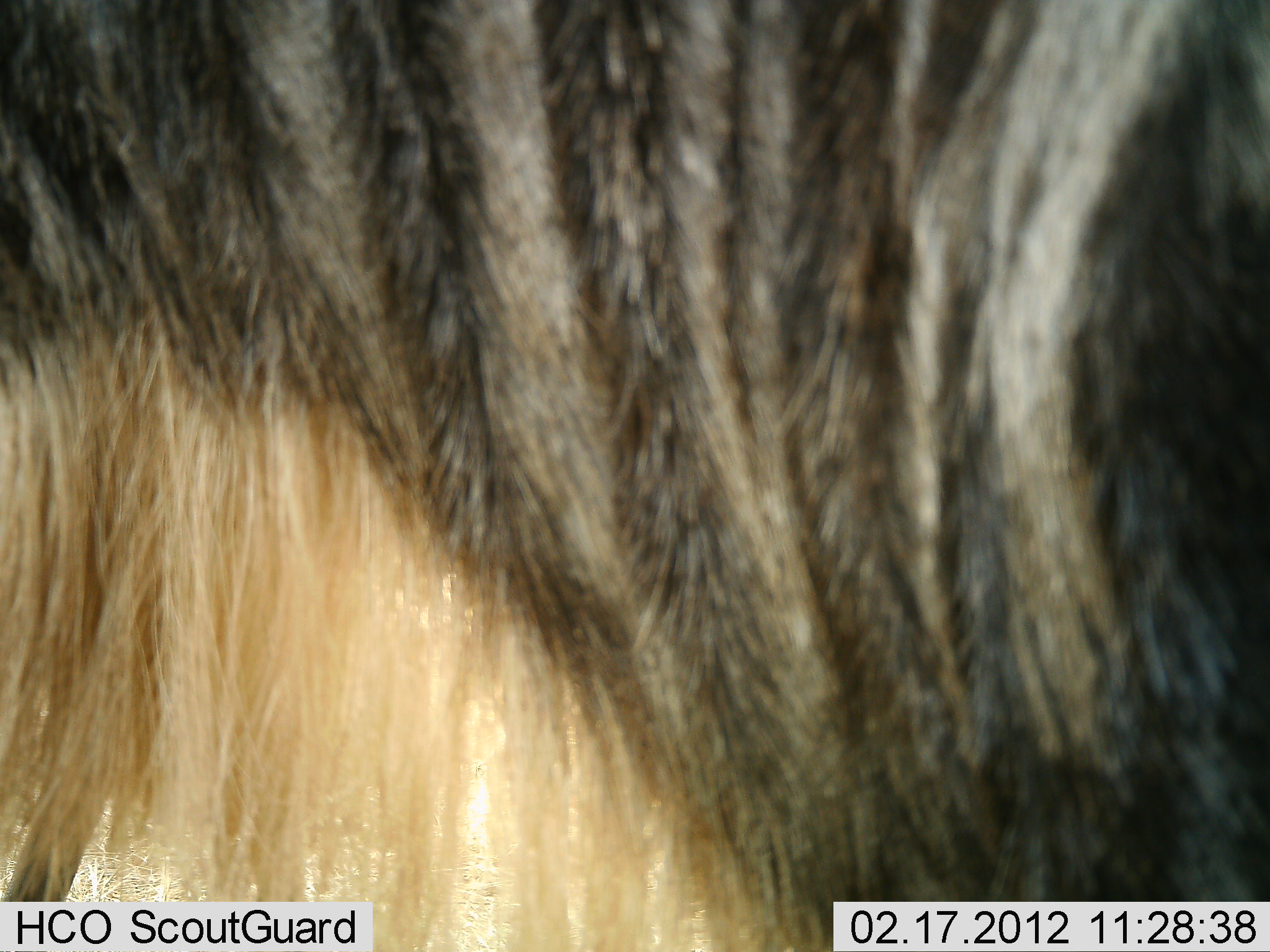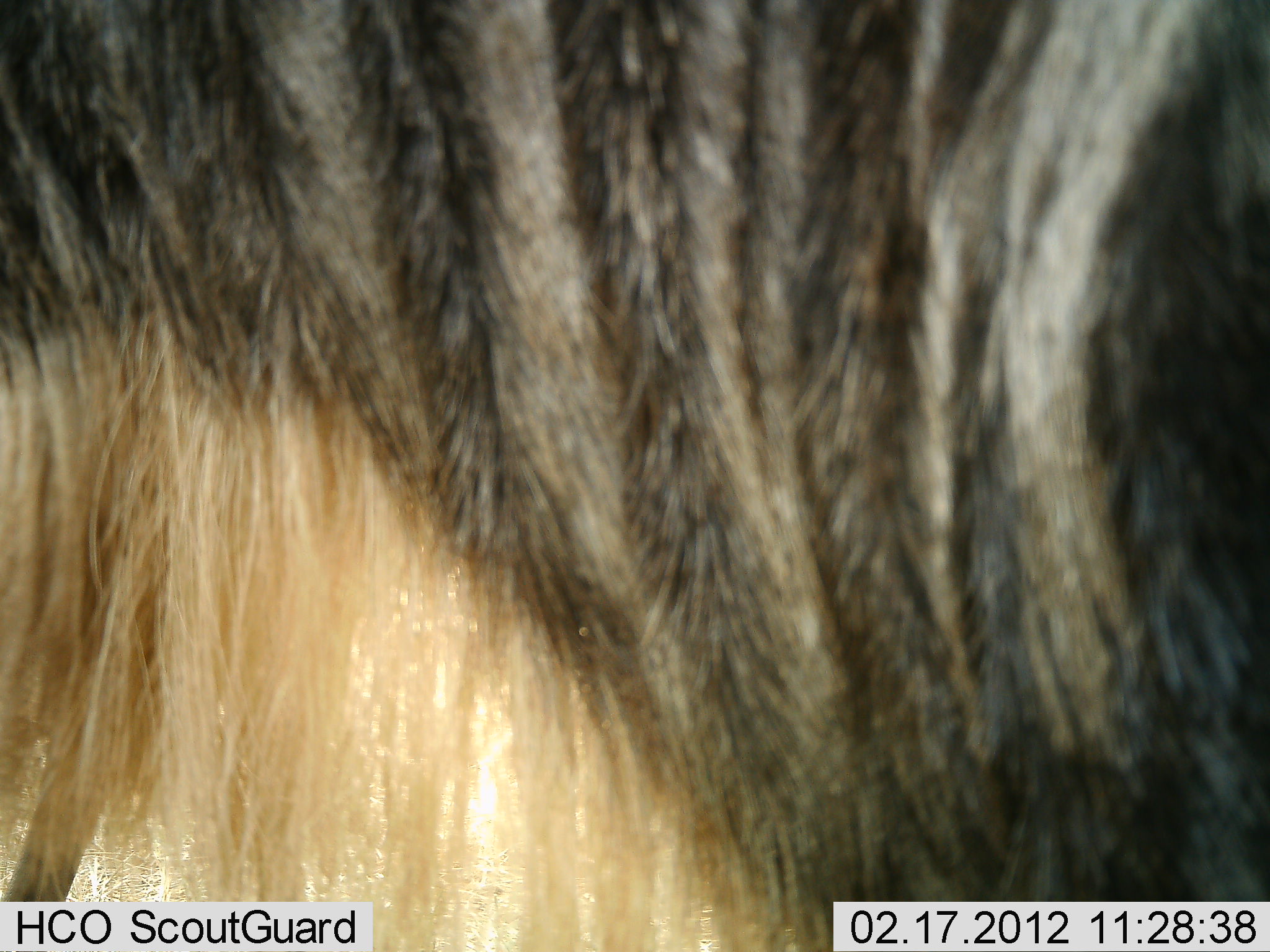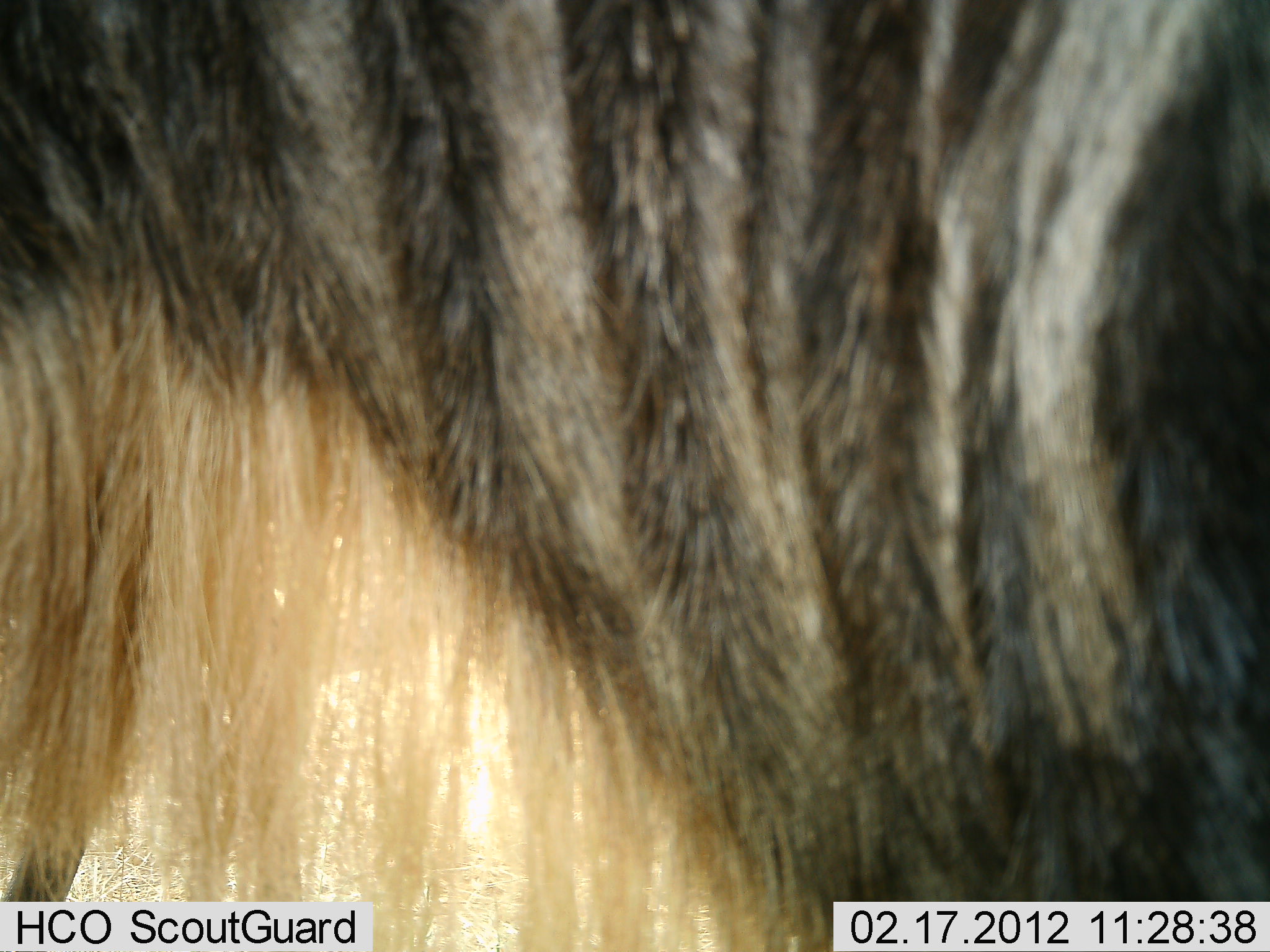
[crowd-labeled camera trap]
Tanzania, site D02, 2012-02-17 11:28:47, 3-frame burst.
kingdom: Animalia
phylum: Chordata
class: Mammalia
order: Artiodactyla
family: Bovidae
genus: Connochaetes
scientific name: Connochaetes taurinus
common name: blue wildebeest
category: wildebeest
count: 1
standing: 100%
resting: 0%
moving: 0%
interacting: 0%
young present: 0%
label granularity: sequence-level